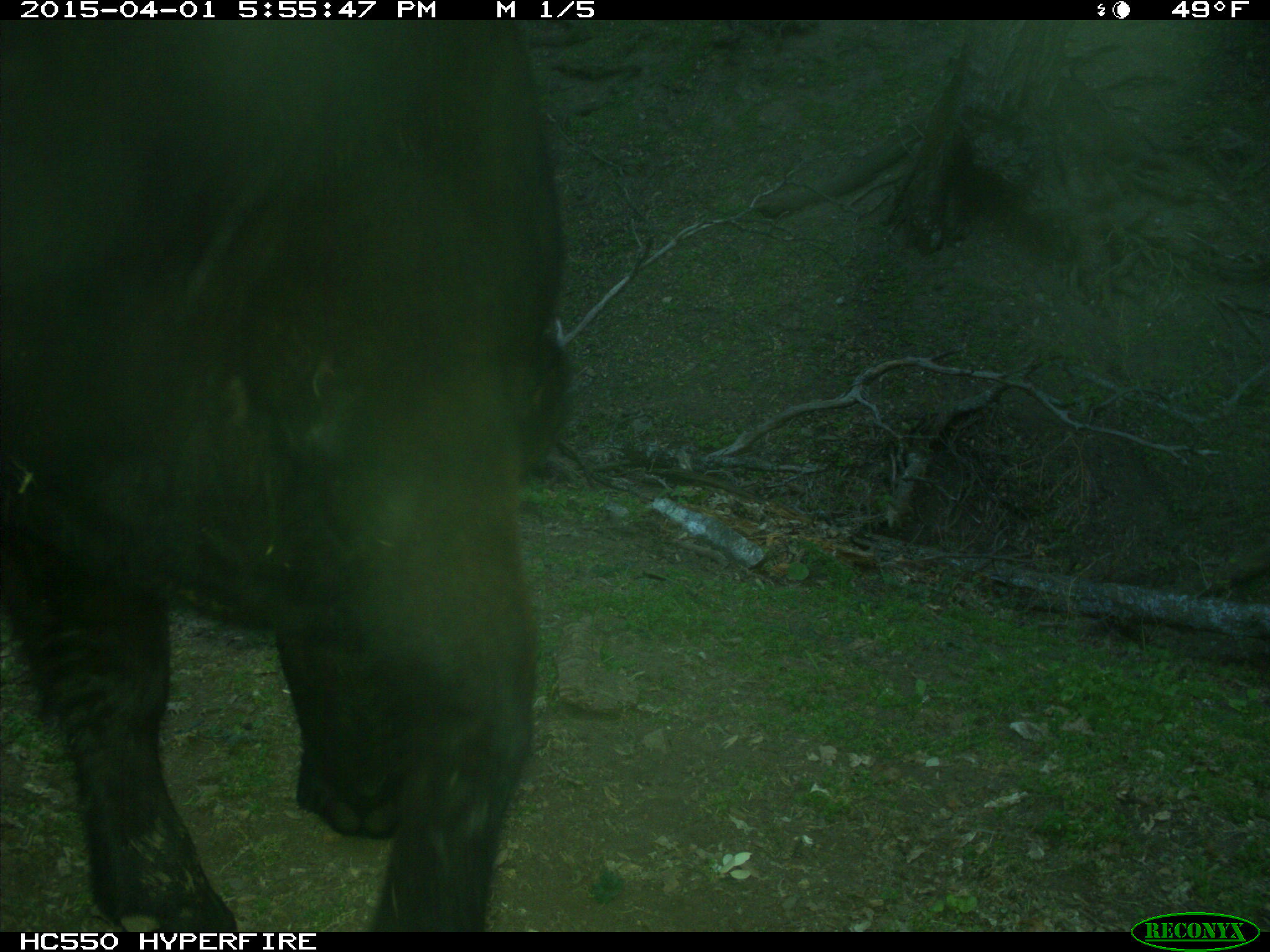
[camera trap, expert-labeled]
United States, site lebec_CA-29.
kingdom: Animalia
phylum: Chordata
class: Mammalia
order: Artiodactyla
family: Bovidae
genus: Bos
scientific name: Bos taurus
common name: domestic cow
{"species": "Bos taurus (domestic cow)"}